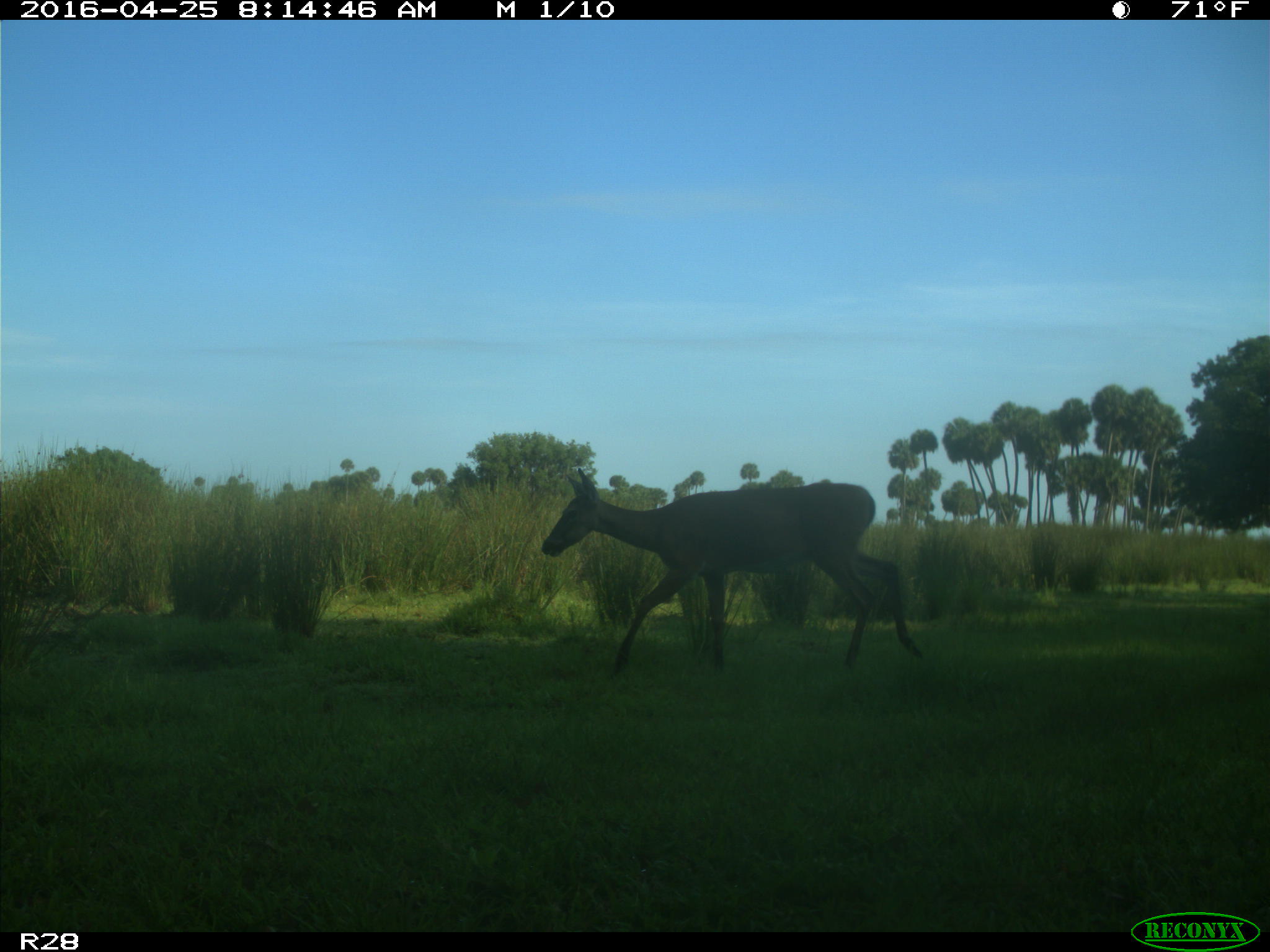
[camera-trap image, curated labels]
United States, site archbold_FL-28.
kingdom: Animalia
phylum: Chordata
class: Mammalia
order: Artiodactyla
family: Cervidae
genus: Odocoileus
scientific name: Odocoileus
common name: deer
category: unidentified deer